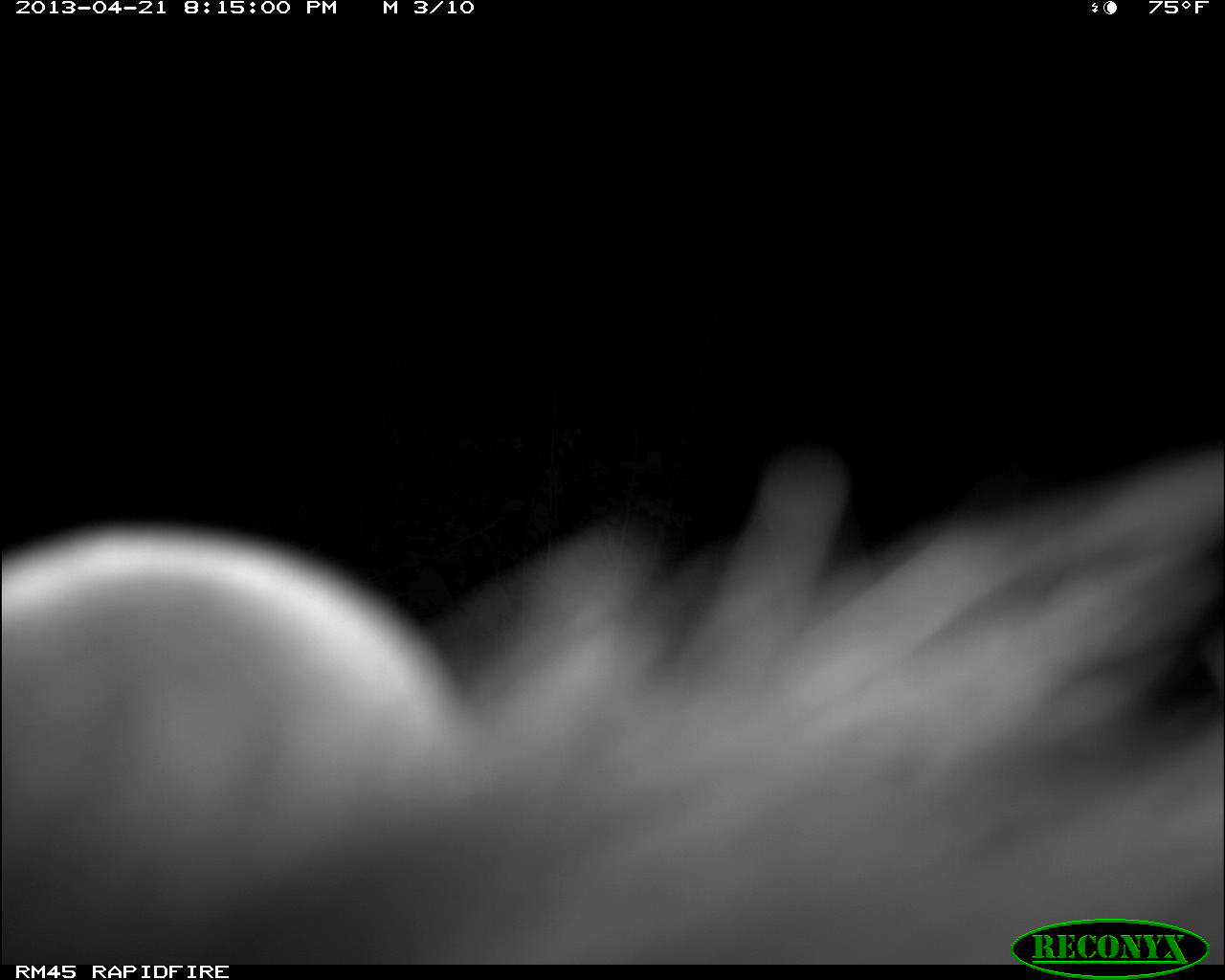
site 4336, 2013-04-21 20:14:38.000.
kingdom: Animalia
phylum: Chordata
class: Mammalia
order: Didelphimorphia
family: Didelphidae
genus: Didelphis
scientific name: Didelphis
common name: american opossums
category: didelphis sp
Didelphis sp (american opossums) (Didelphis), count 1.